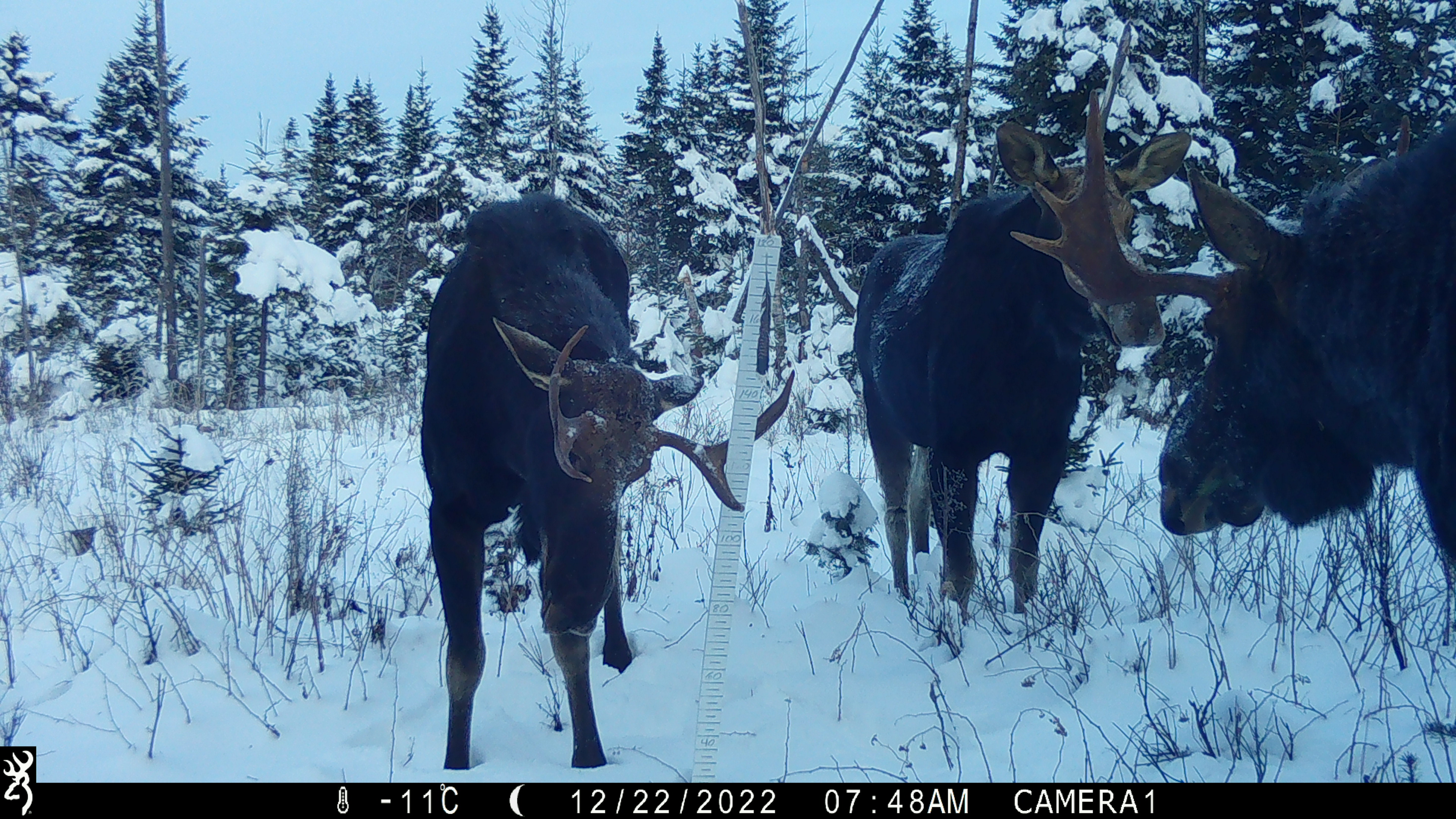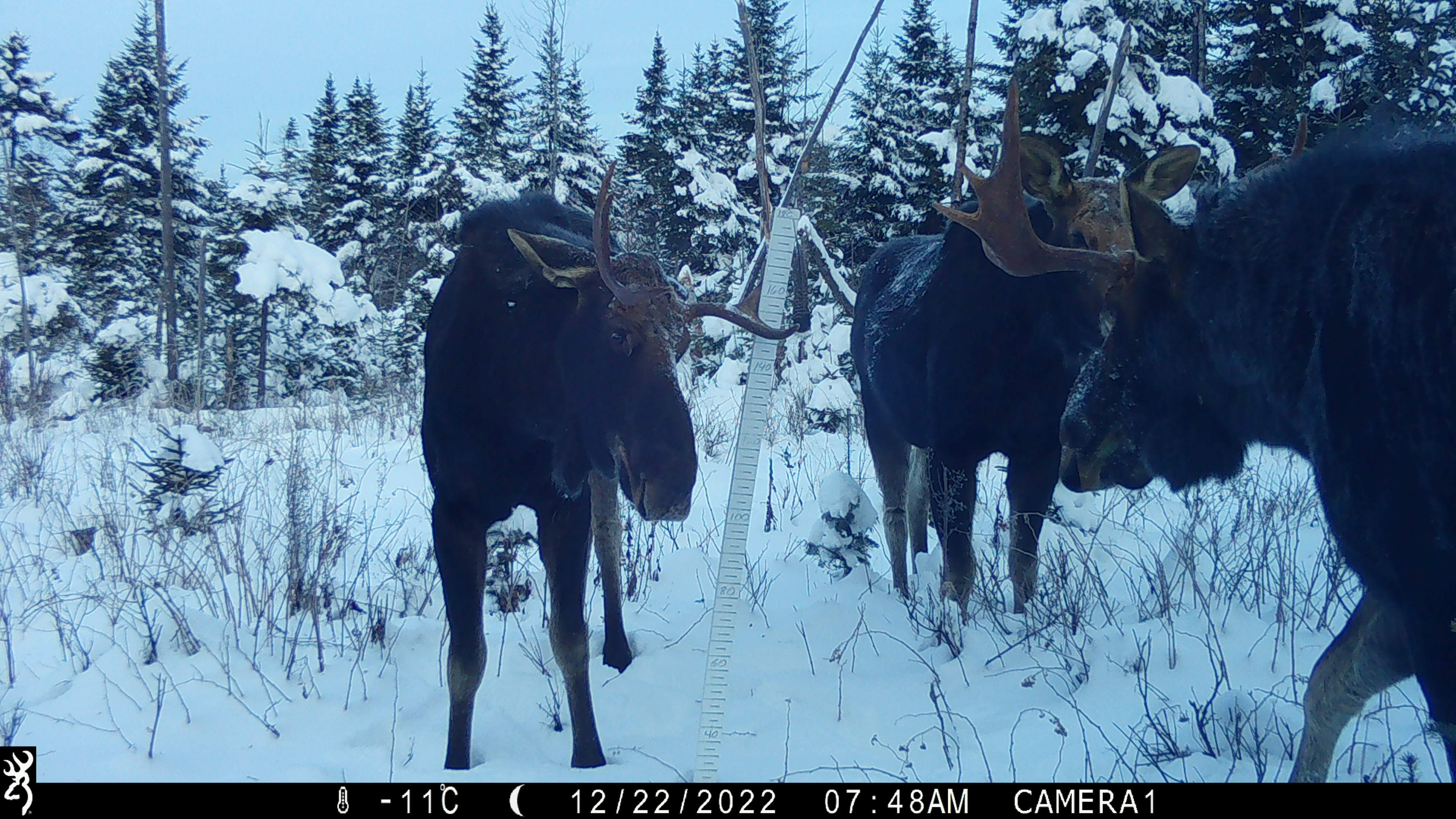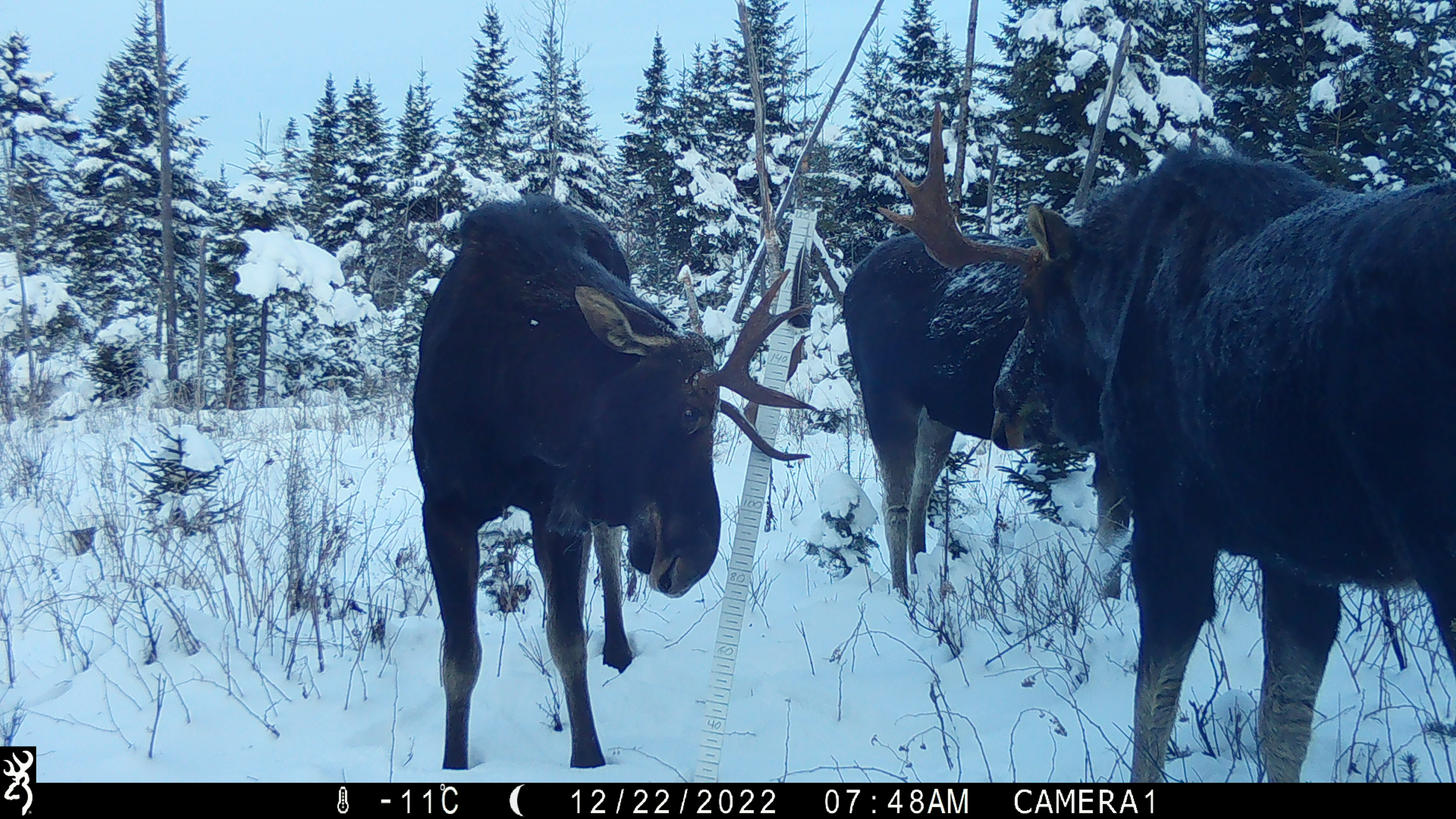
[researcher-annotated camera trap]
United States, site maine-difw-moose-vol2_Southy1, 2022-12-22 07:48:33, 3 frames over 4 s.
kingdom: Animalia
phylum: Chordata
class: Mammalia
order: Artiodactyla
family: Cervidae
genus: Alces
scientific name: Alces alces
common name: moose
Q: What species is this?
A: Moose (Alces alces).